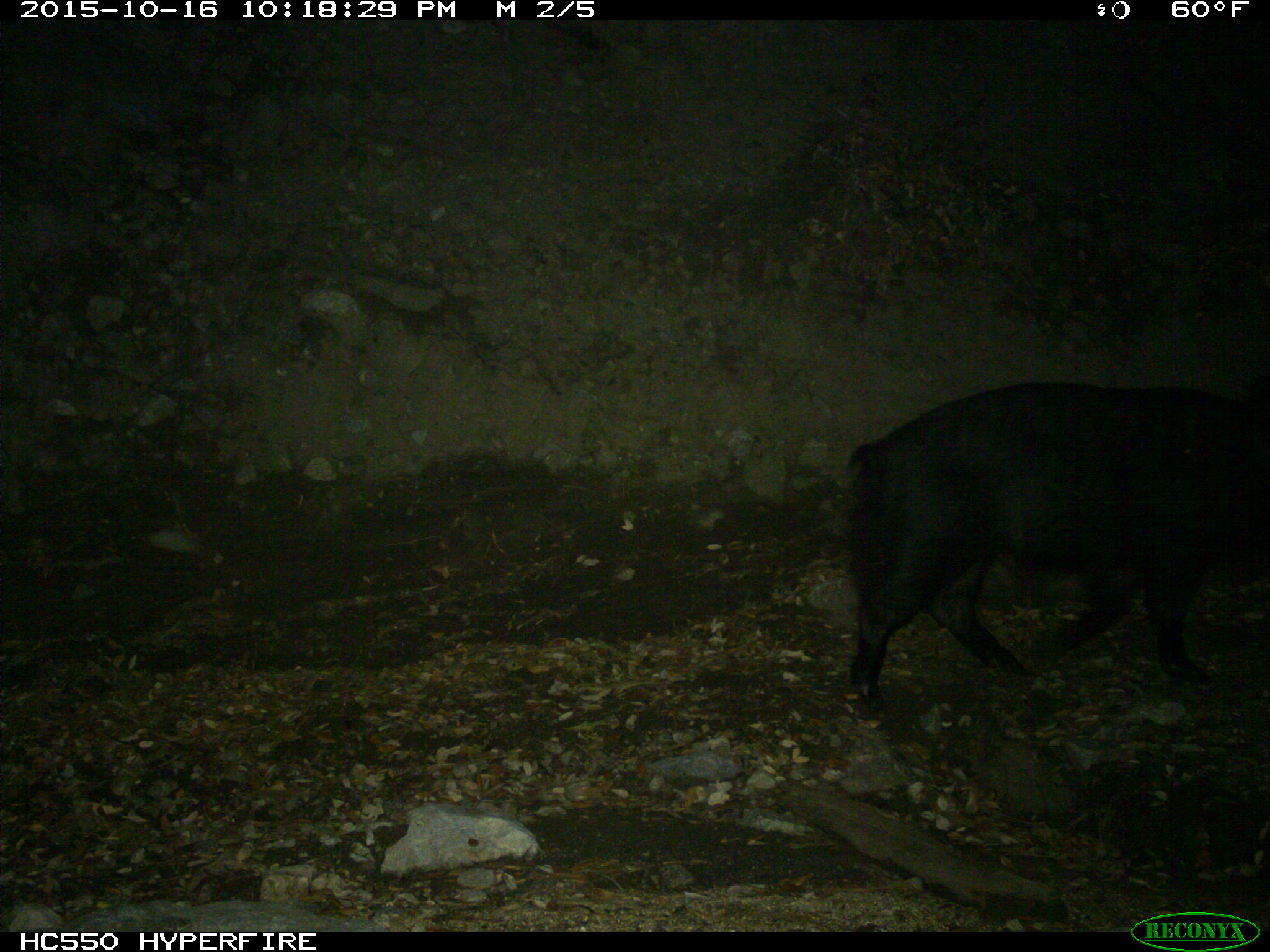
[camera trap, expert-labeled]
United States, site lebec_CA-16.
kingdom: Animalia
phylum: Chordata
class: Mammalia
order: Artiodactyla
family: Suidae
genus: Sus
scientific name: Sus scrofa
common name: wild boar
Sus scrofa (wild boar).